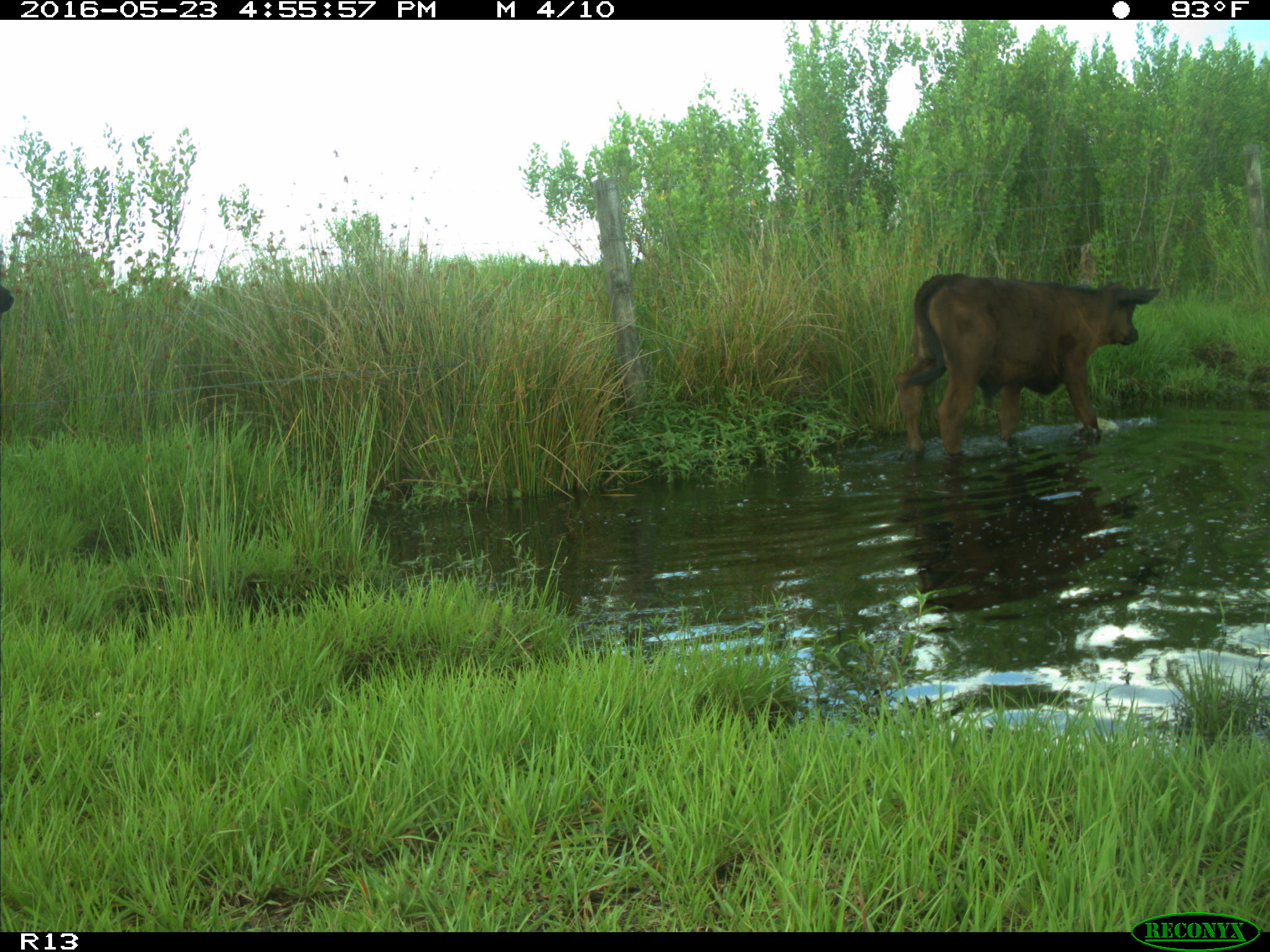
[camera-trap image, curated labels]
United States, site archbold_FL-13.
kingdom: Animalia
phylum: Chordata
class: Mammalia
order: Artiodactyla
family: Bovidae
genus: Bos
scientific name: Bos taurus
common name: domestic cow